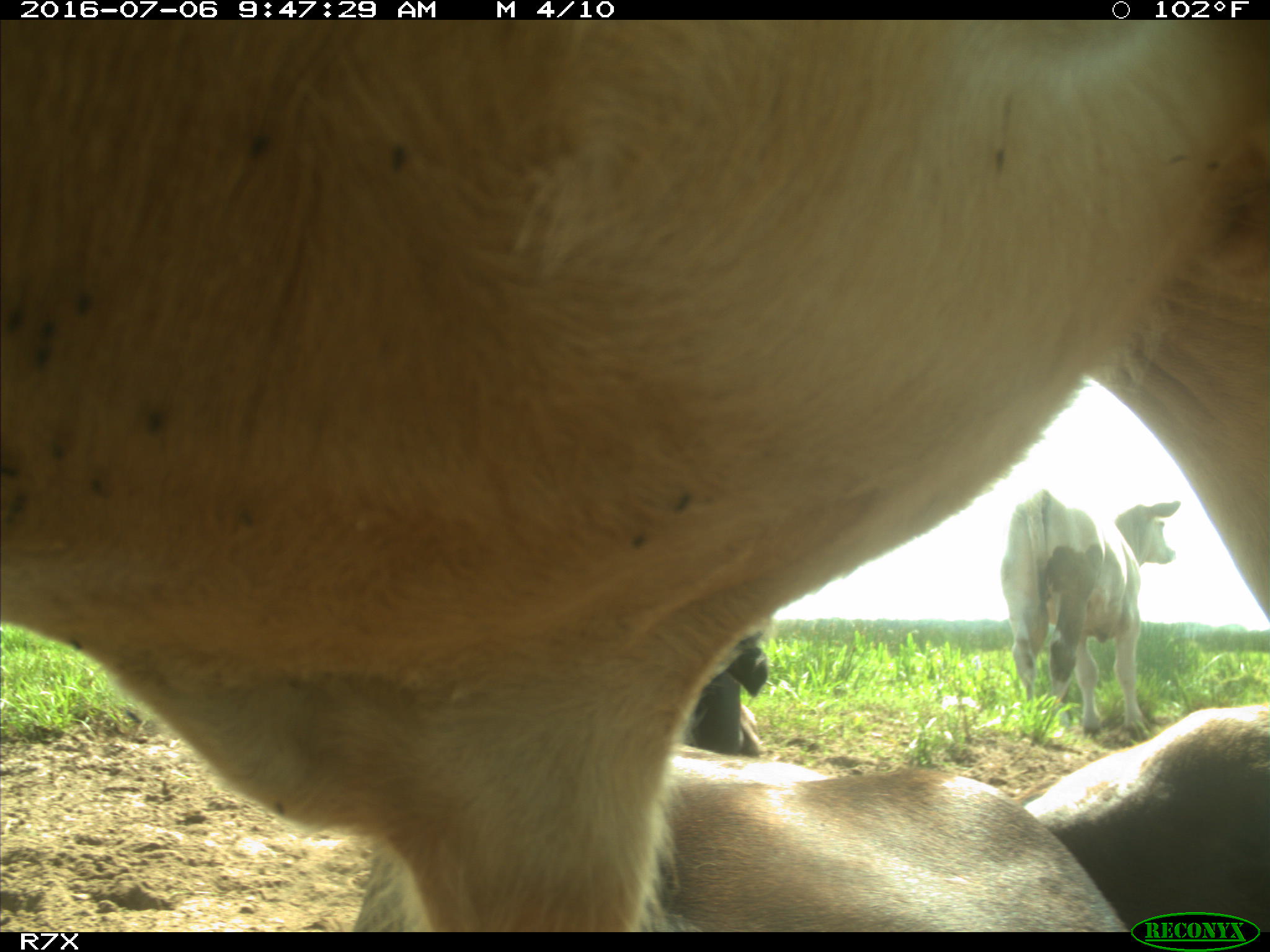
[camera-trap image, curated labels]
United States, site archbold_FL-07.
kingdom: Animalia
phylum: Chordata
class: Mammalia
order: Artiodactyla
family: Bovidae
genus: Bos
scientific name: Bos taurus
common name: domestic cow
Bos taurus (domestic cow).